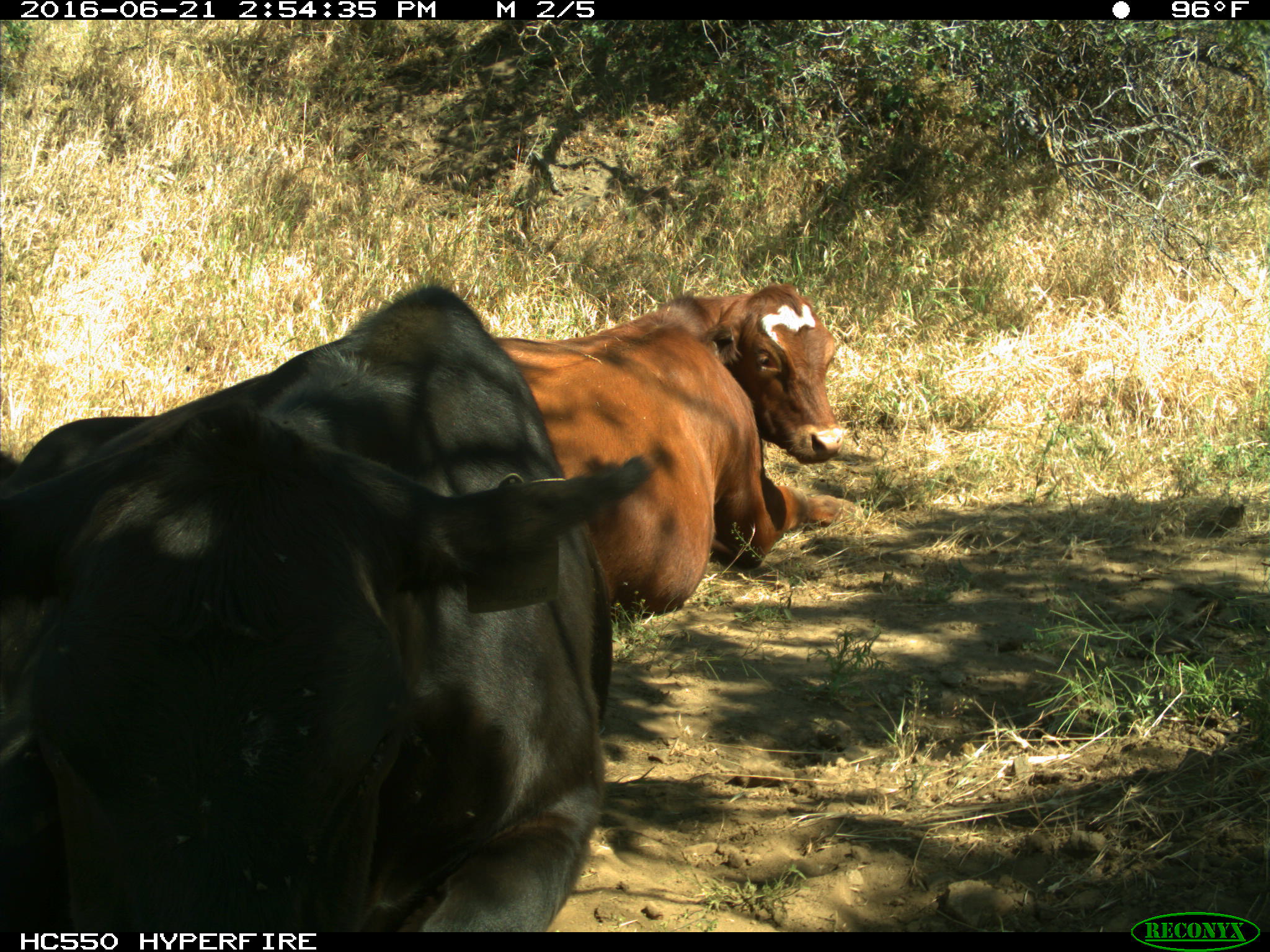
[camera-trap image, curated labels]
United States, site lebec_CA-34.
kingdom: Animalia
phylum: Chordata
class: Mammalia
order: Artiodactyla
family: Bovidae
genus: Bos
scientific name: Bos taurus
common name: domestic cow